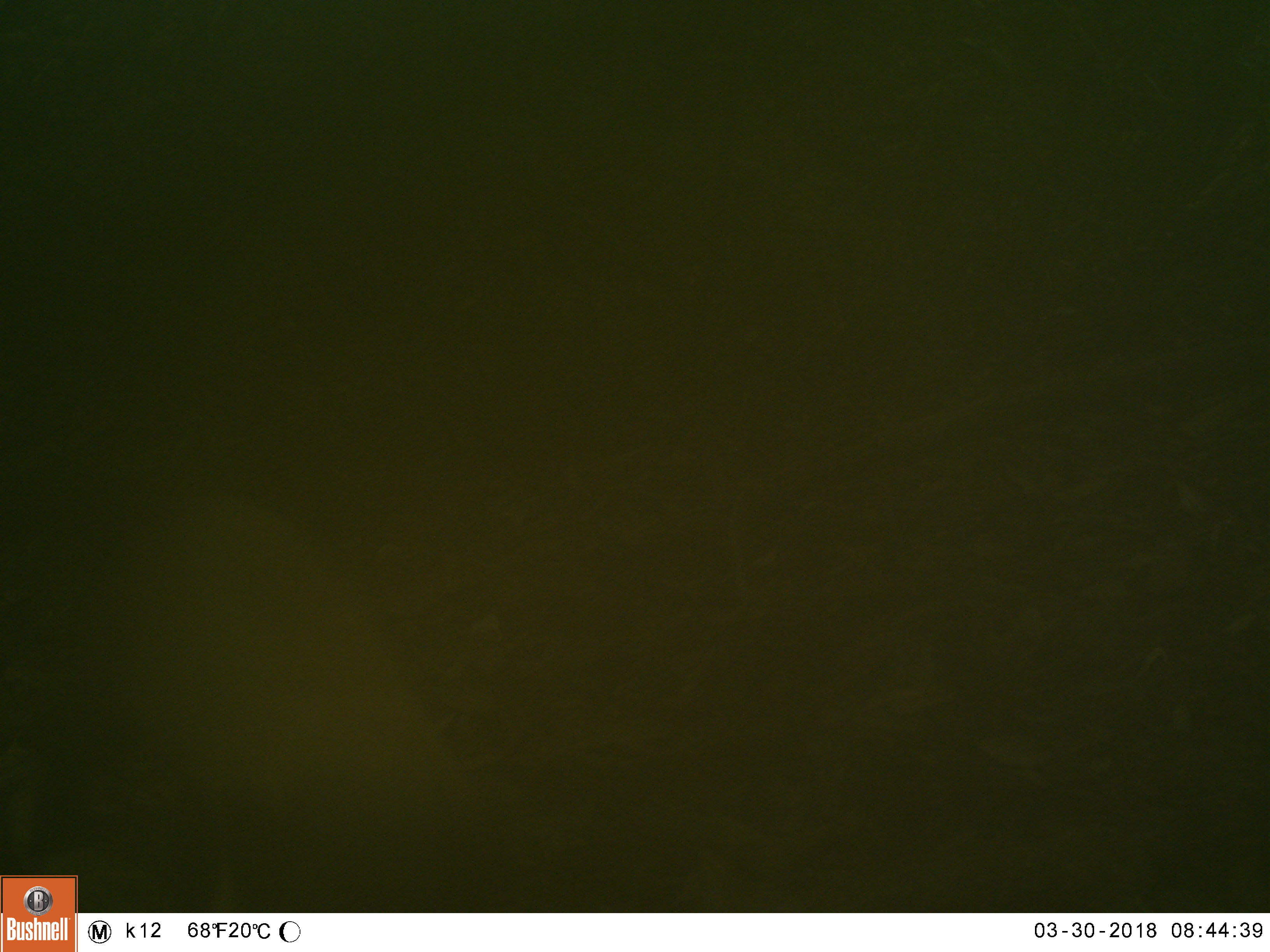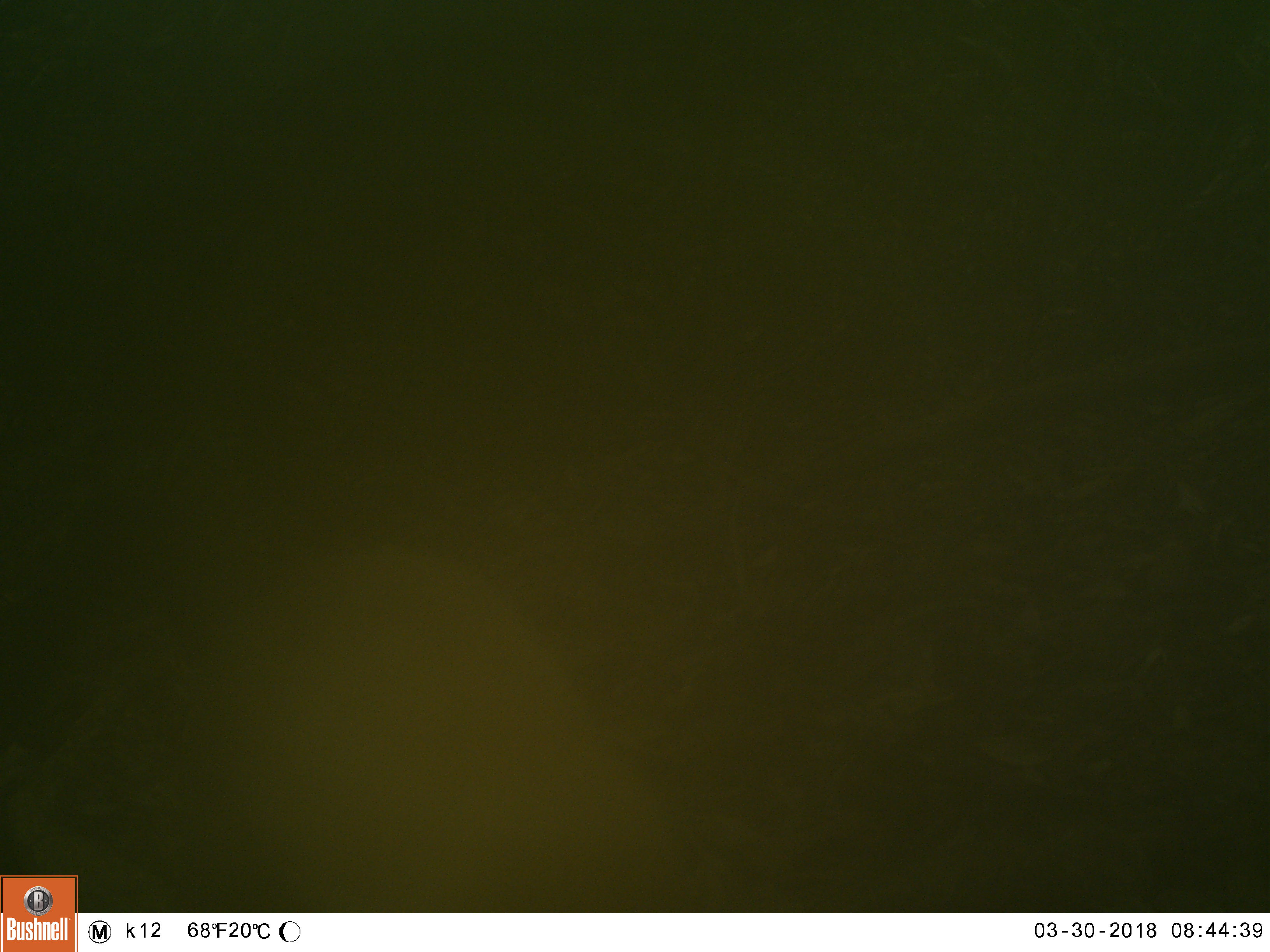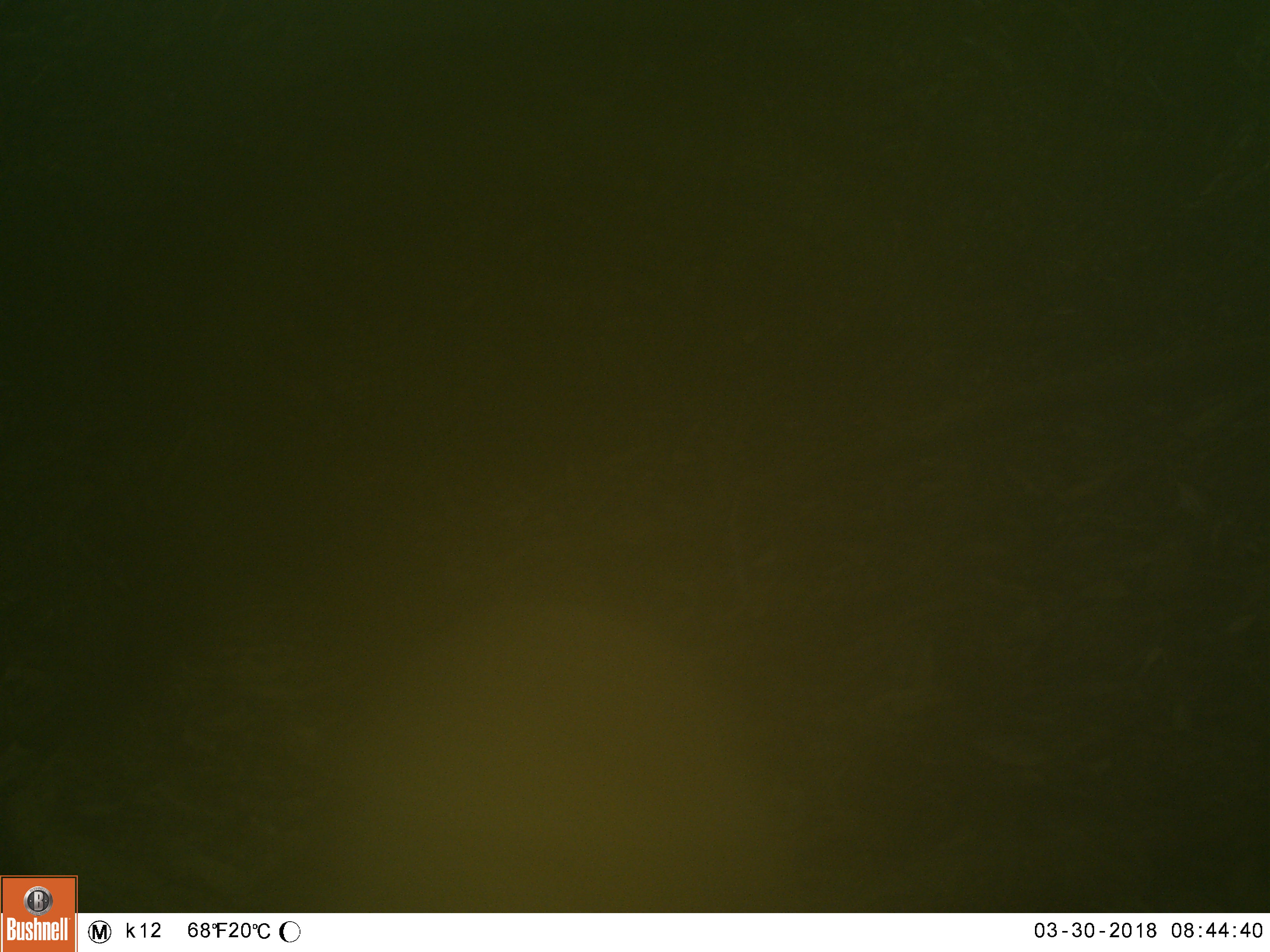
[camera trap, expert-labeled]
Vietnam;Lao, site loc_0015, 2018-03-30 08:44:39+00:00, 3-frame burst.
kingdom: Animalia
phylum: Chordata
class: Mammalia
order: Carnivora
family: Mustelidae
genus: Martes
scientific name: Martes flavigula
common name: yellow-throated marten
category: yellow throated marten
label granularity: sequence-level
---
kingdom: Animalia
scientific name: Animalia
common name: animal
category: unidentified animal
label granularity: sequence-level